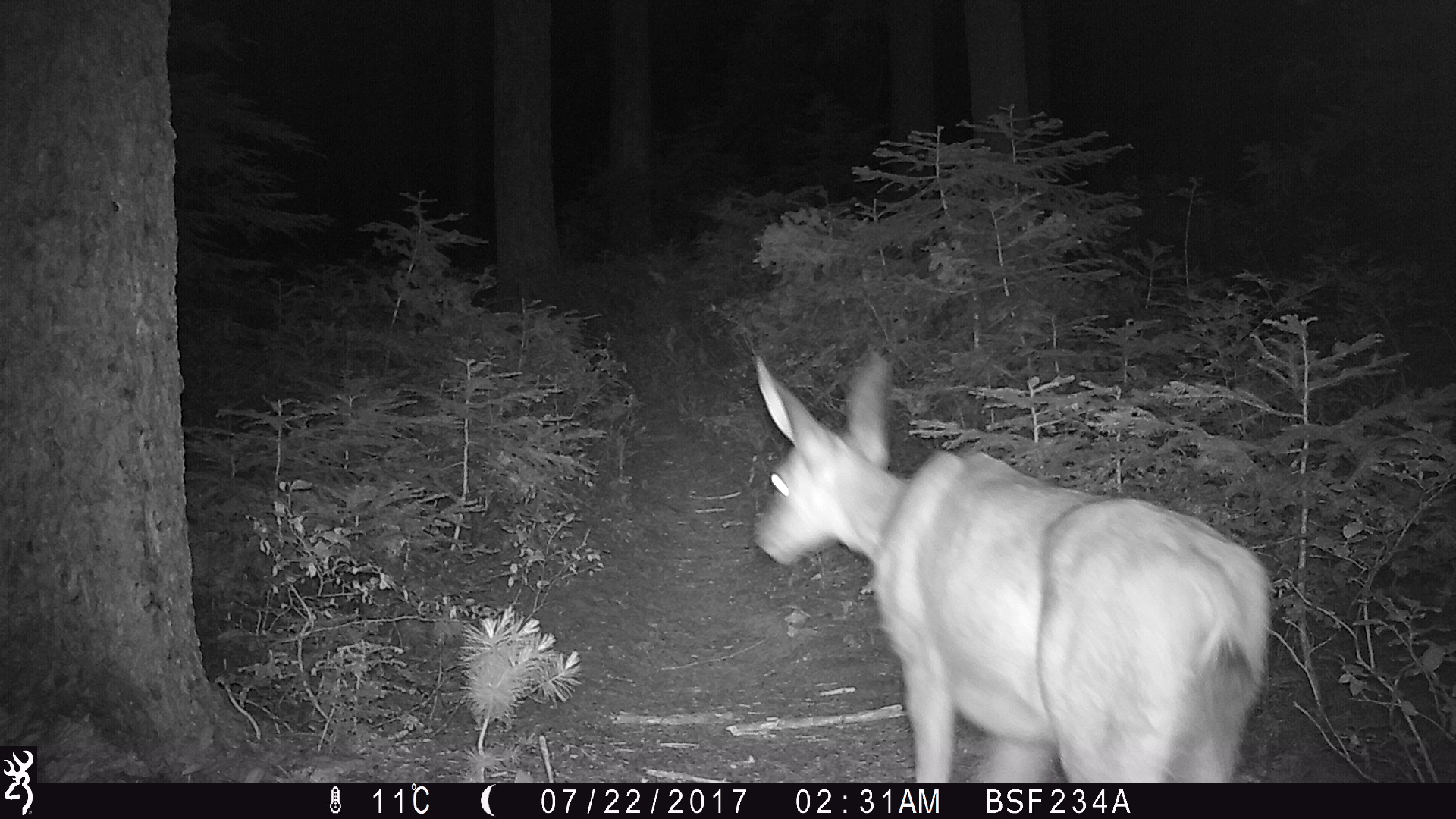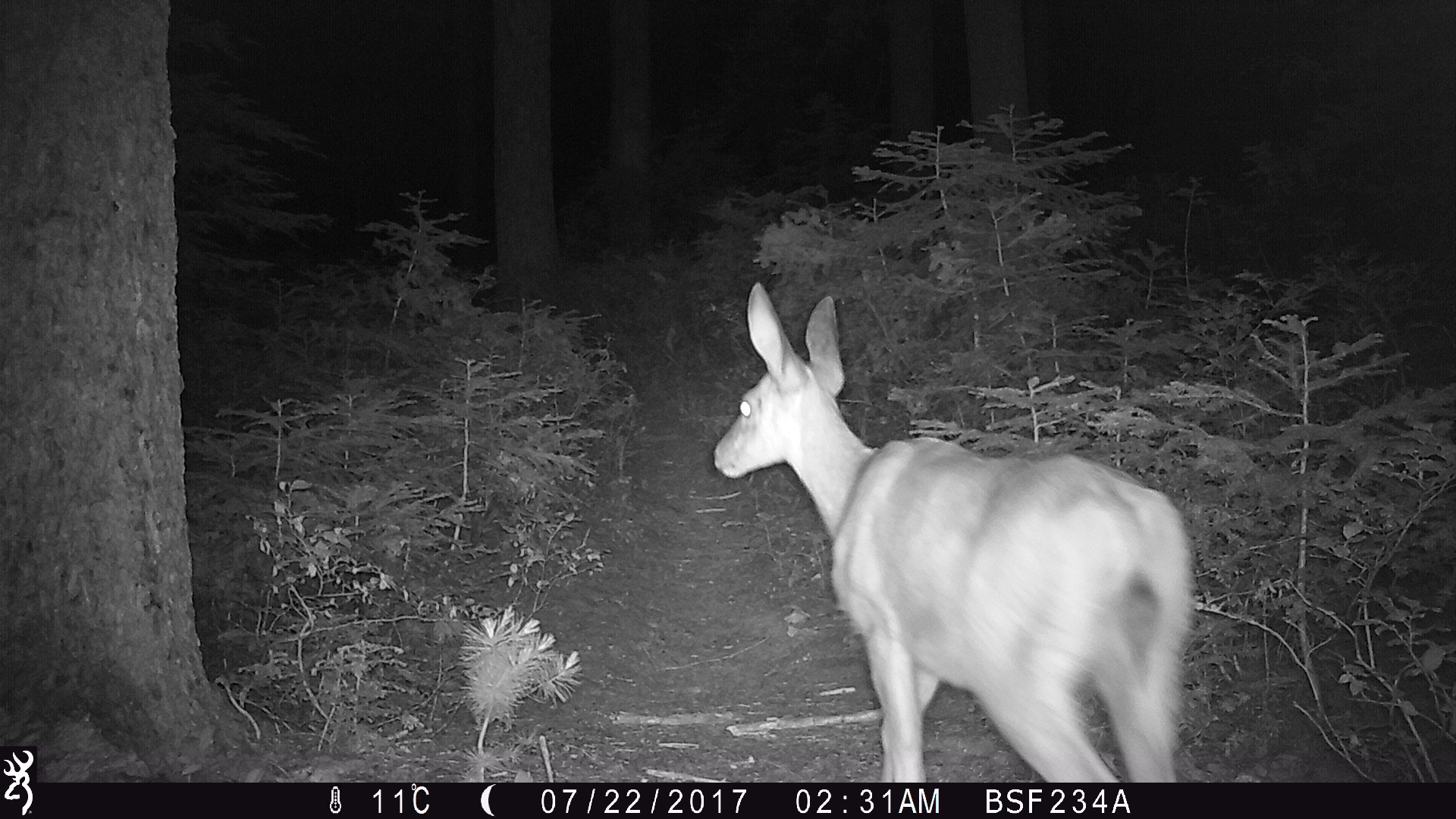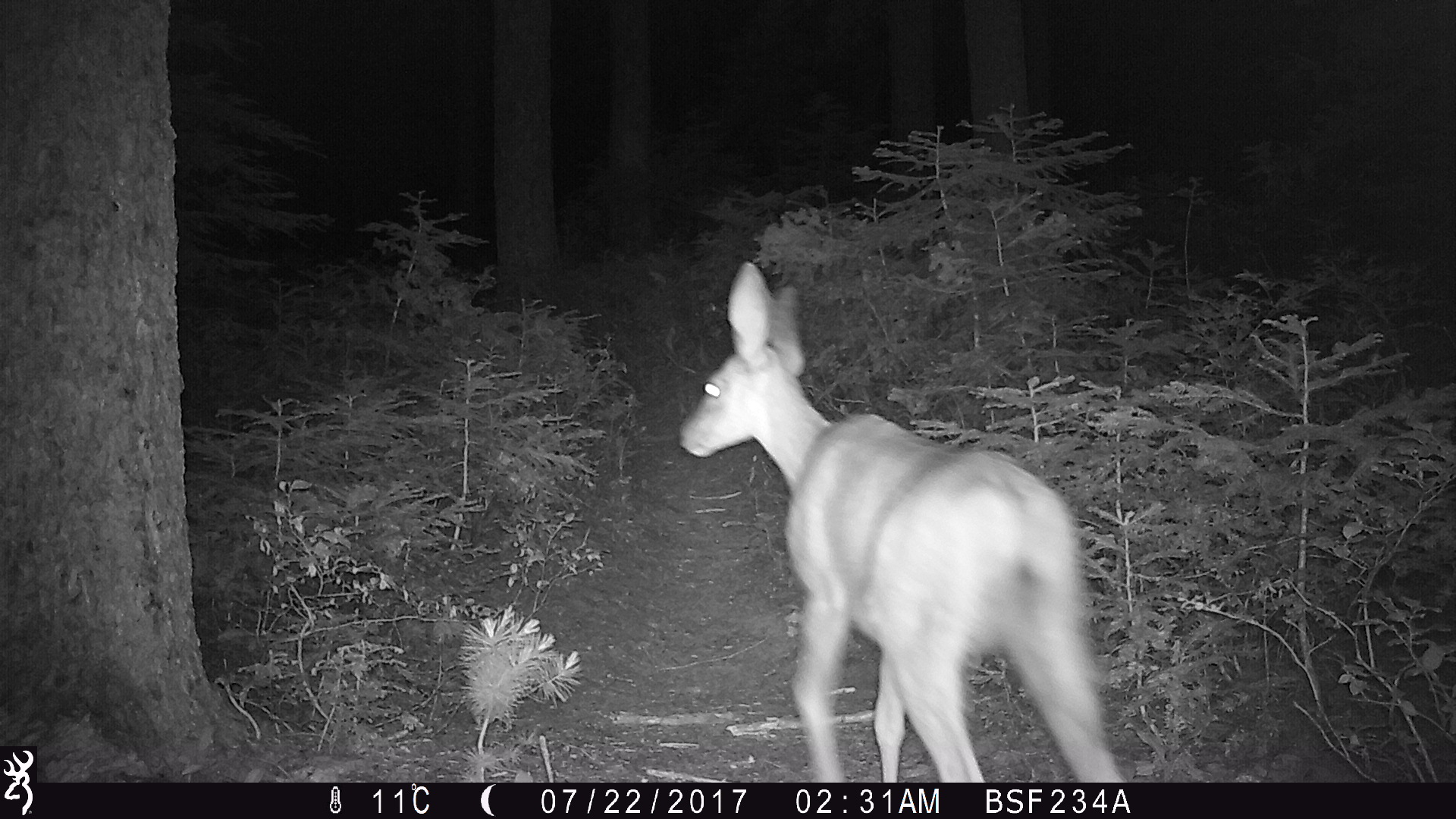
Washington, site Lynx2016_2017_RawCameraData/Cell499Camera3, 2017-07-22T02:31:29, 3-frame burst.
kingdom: Animalia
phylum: Chordata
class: Mammalia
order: Artiodactyla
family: Cervidae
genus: Odocoileus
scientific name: Odocoileus hemionus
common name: mule deer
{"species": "Odocoileus hemionus (mule deer)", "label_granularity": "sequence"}